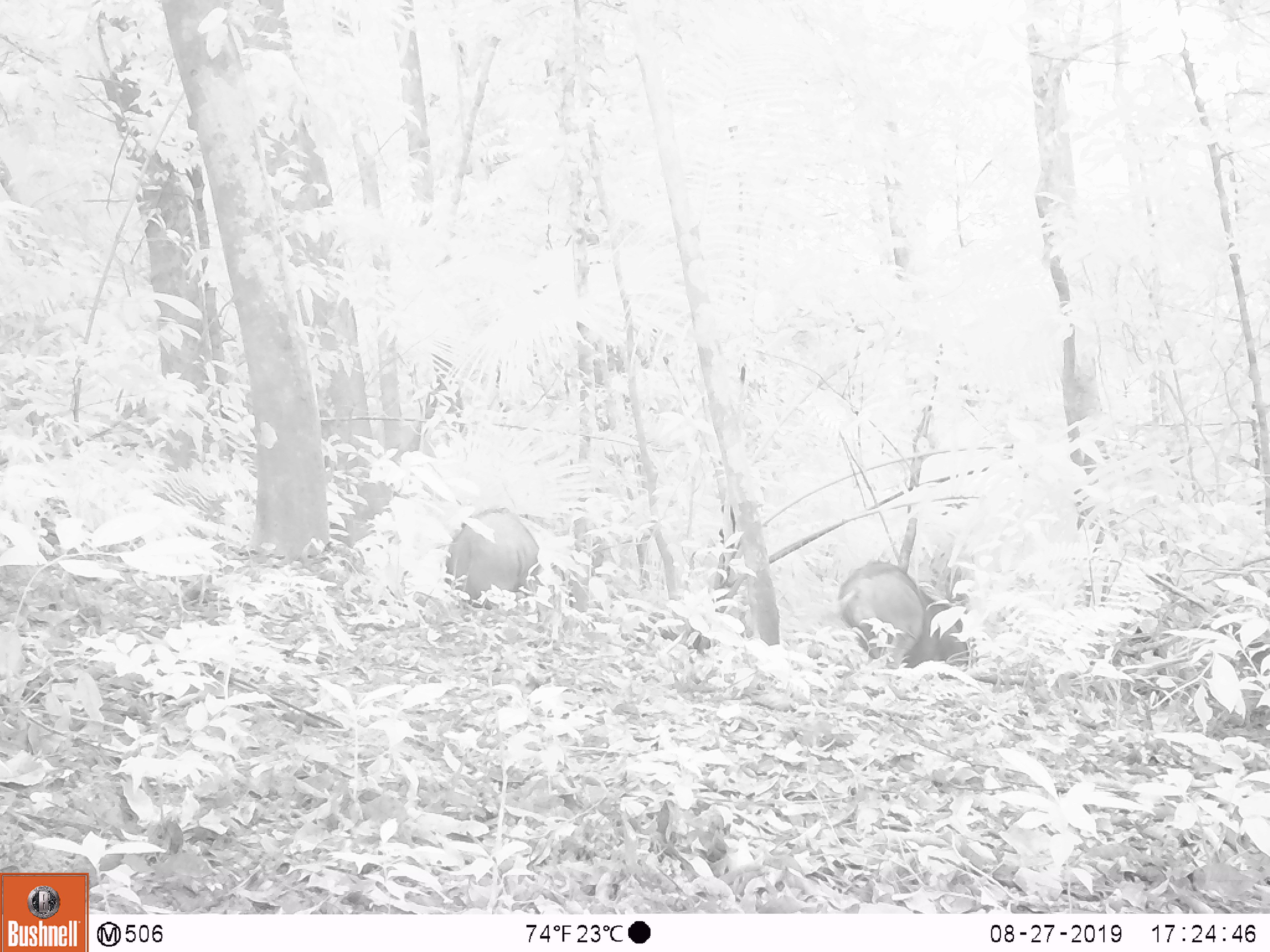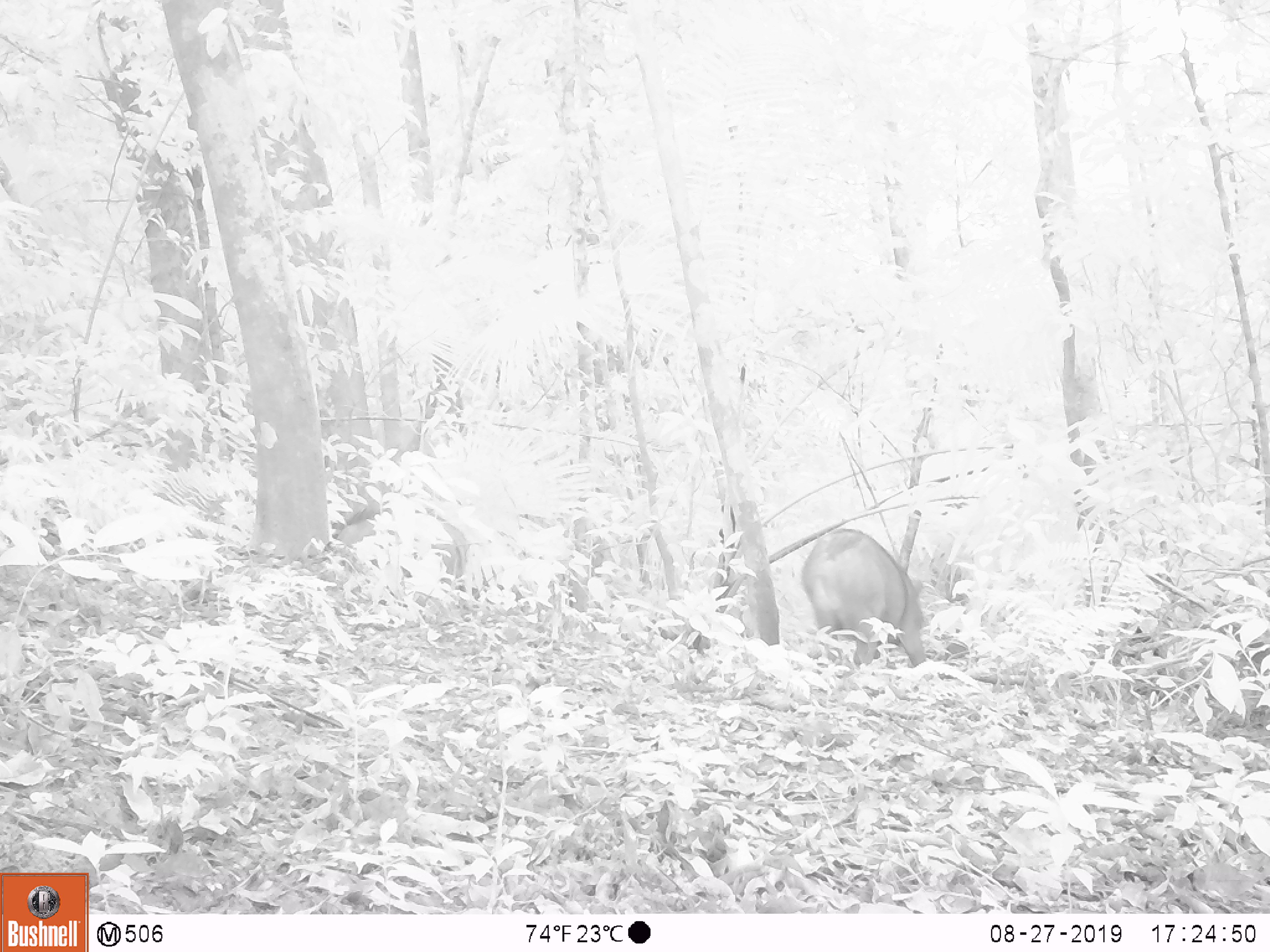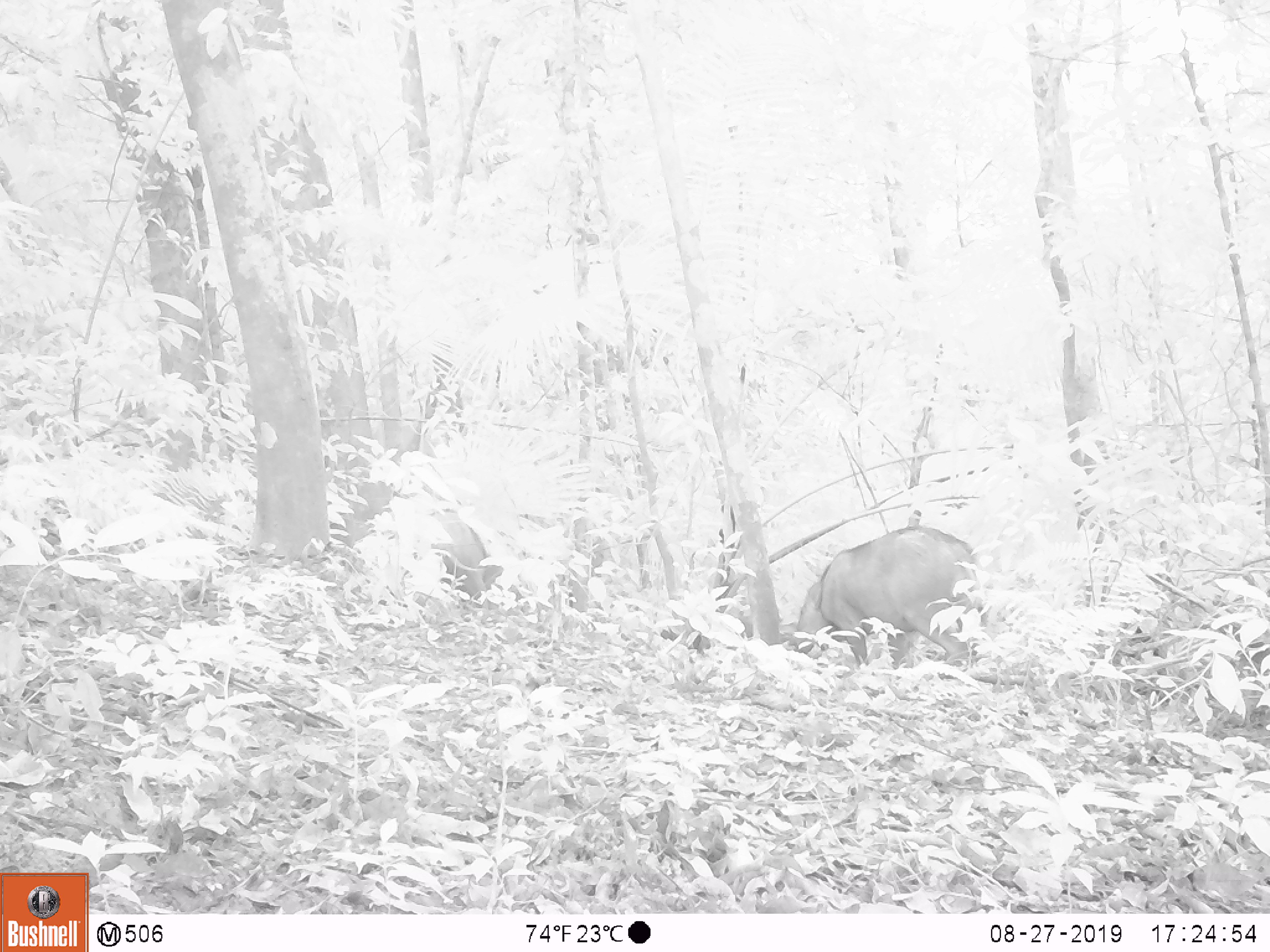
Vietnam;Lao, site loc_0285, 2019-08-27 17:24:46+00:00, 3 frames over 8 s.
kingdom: Animalia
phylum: Chordata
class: Mammalia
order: Artiodactyla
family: Suidae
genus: Sus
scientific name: Sus scrofa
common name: eurasian wild pig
Eurasian wild pig (Sus scrofa). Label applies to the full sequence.